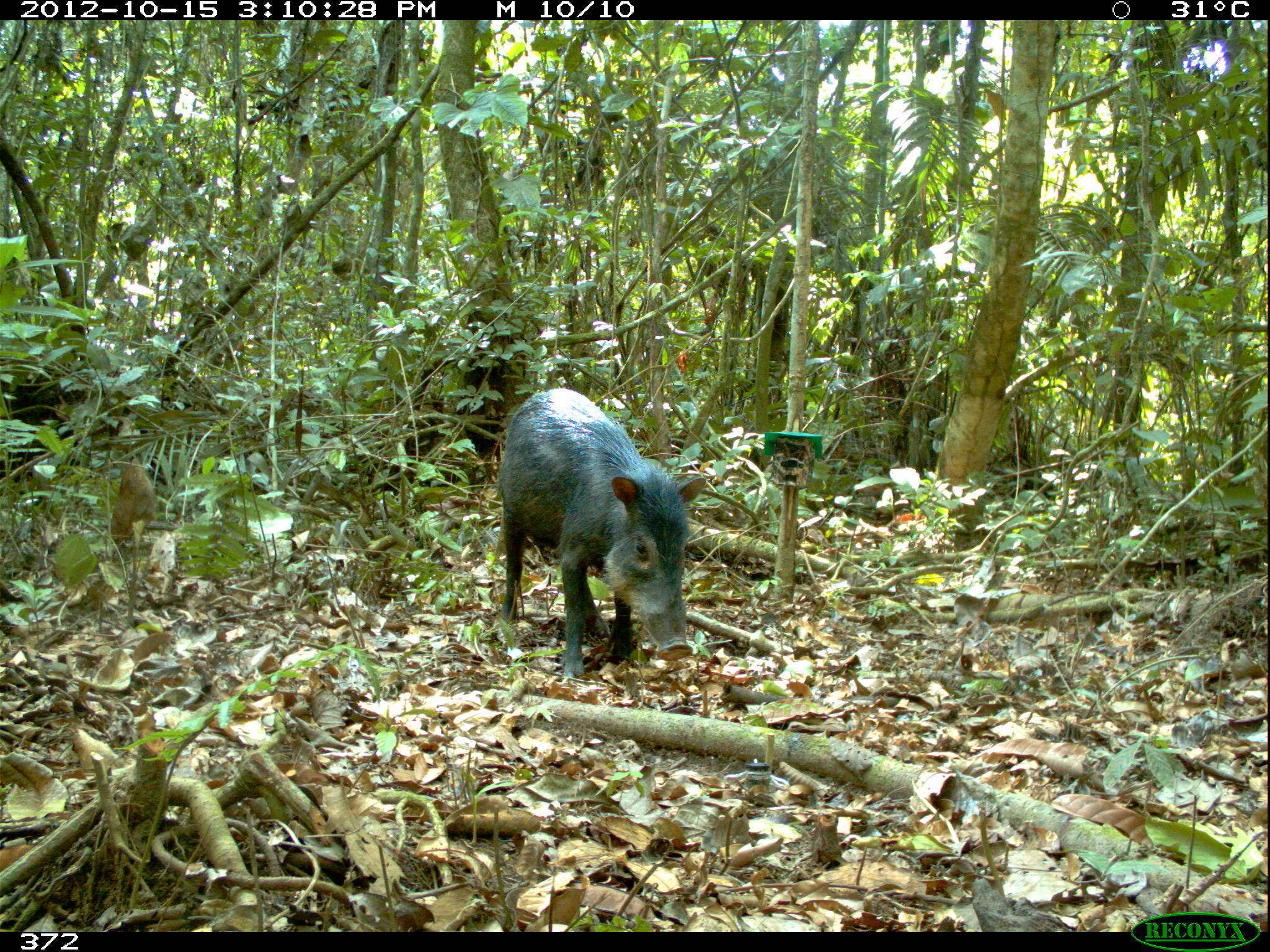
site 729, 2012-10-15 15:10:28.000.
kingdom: Animalia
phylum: Chordata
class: Mammalia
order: Artiodactyla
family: Tayassuidae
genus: Tayassu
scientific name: Tayassu pecari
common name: white-lipped peccary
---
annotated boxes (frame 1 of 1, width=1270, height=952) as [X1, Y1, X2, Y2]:
tayassu pecari: [496, 388, 706, 678]